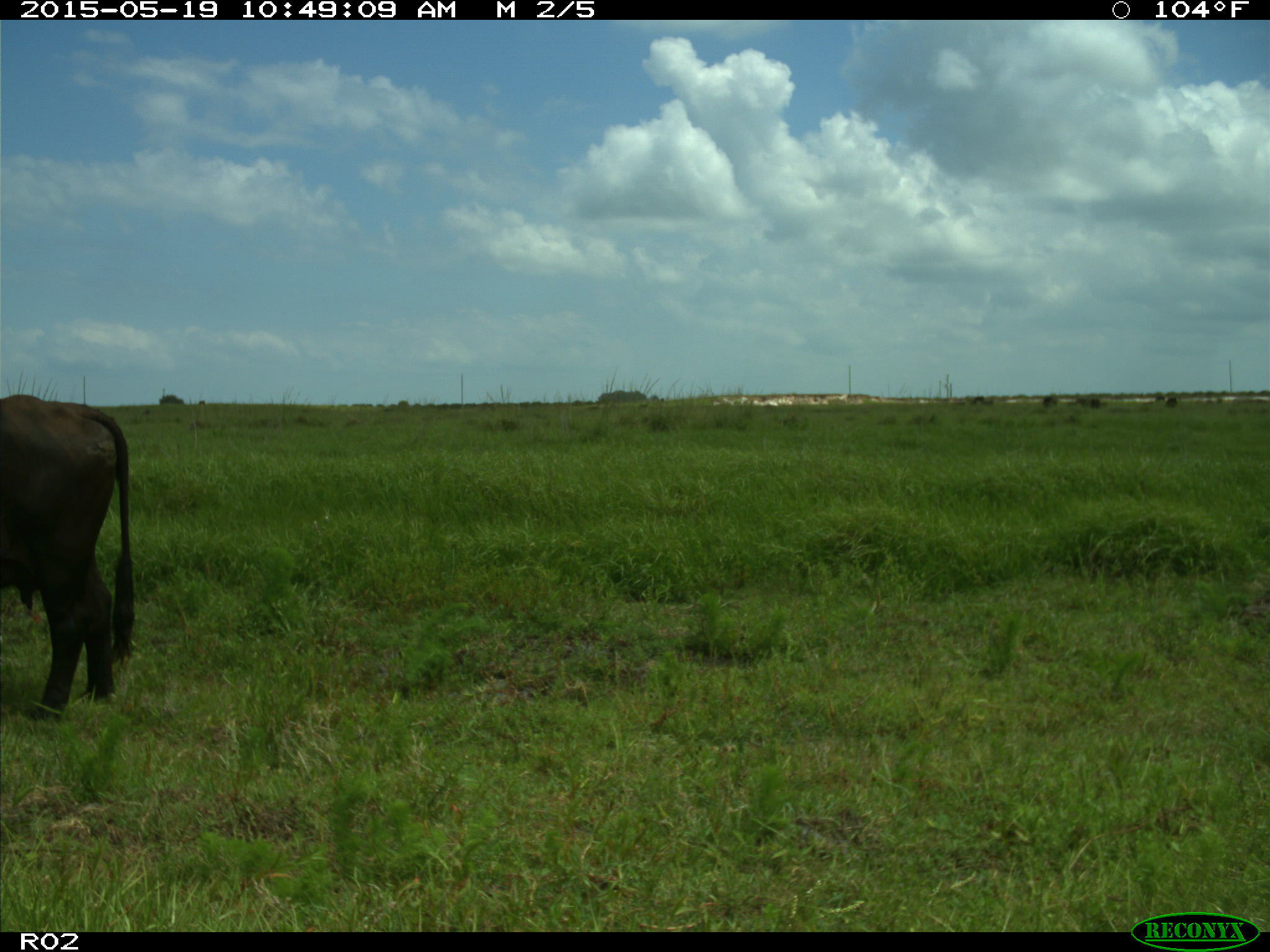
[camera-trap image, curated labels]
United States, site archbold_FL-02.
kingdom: Animalia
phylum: Chordata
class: Mammalia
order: Artiodactyla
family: Bovidae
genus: Bos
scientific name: Bos taurus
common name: domestic cow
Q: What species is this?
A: Bos taurus (domestic cow).